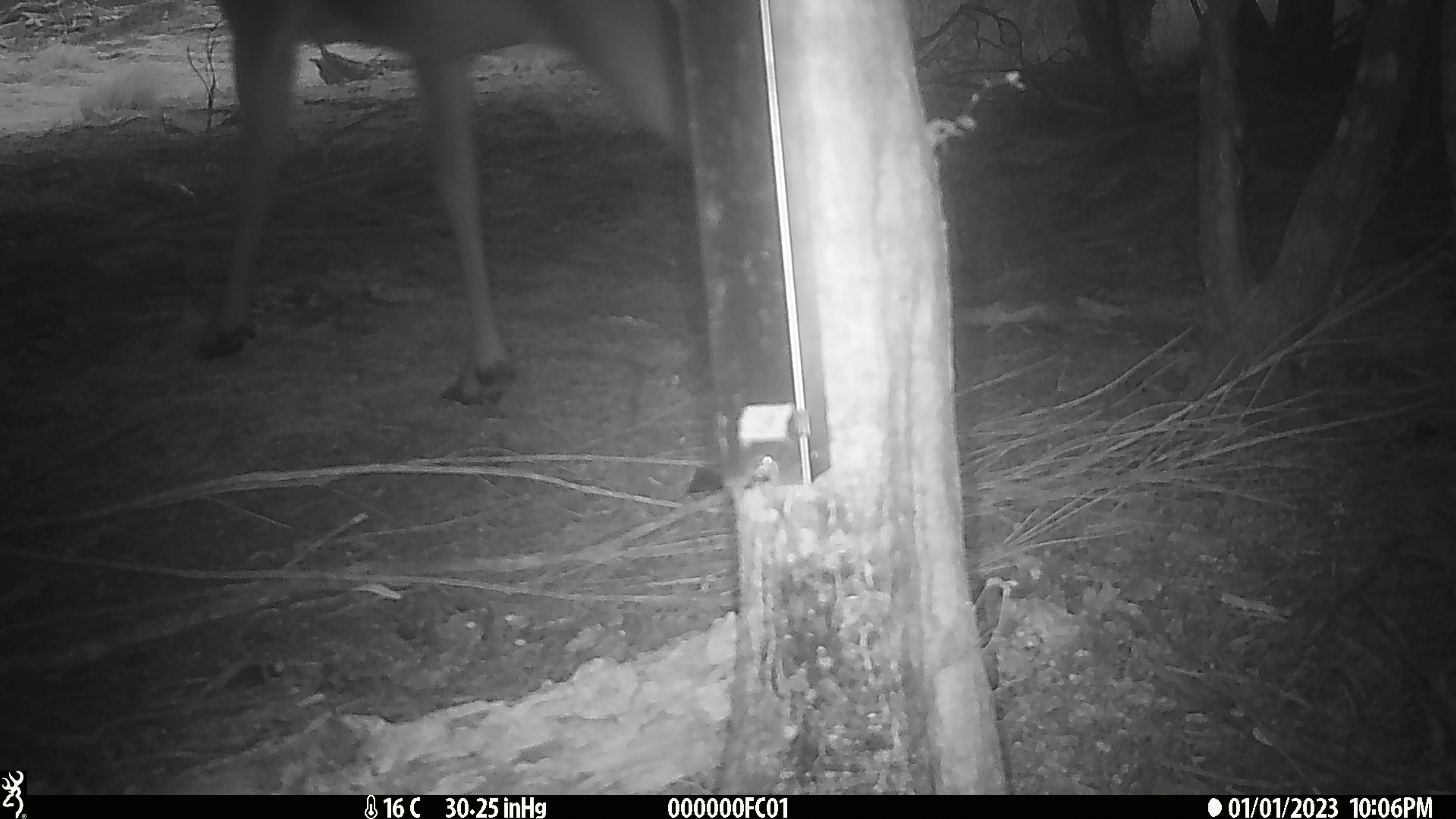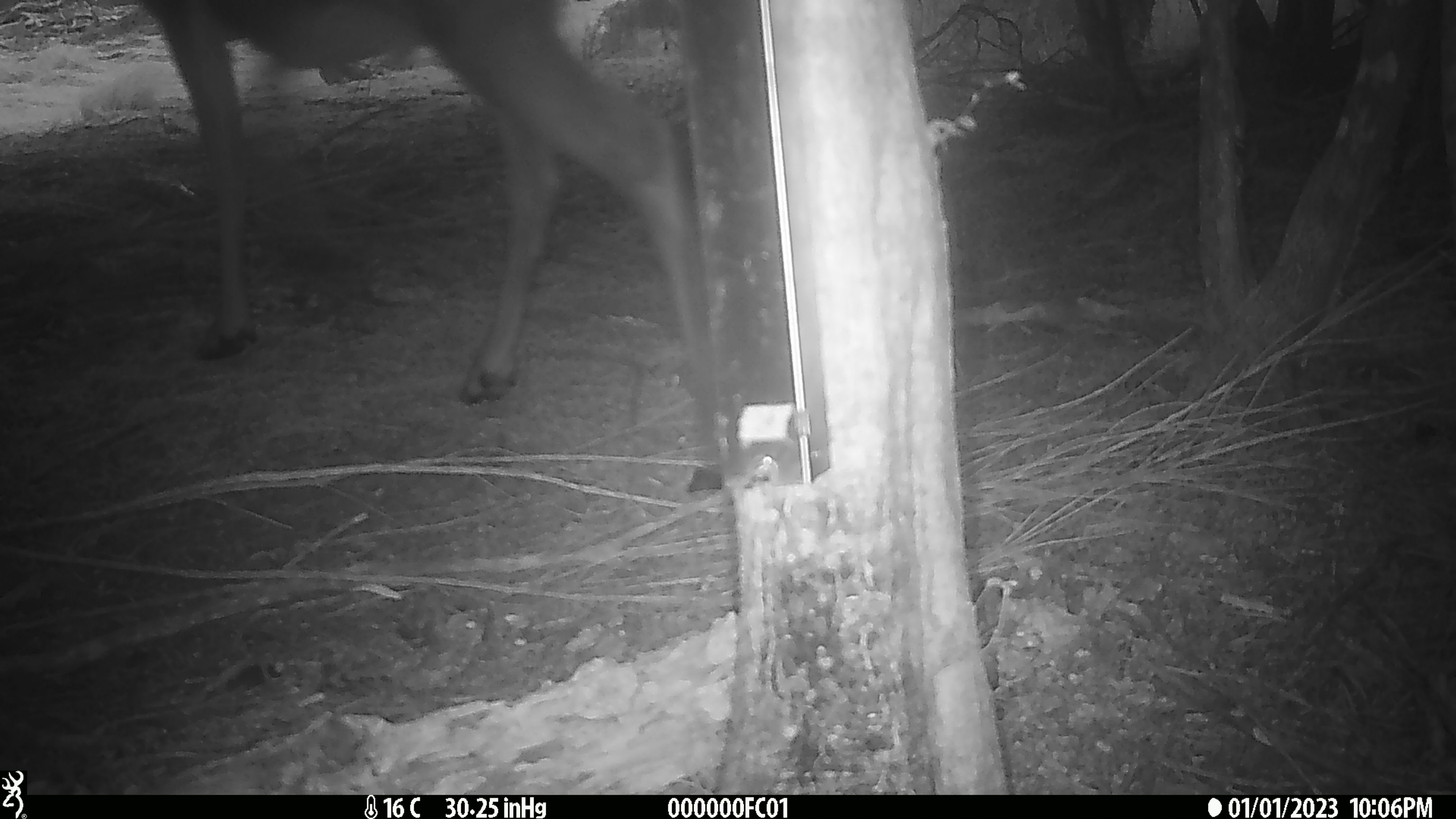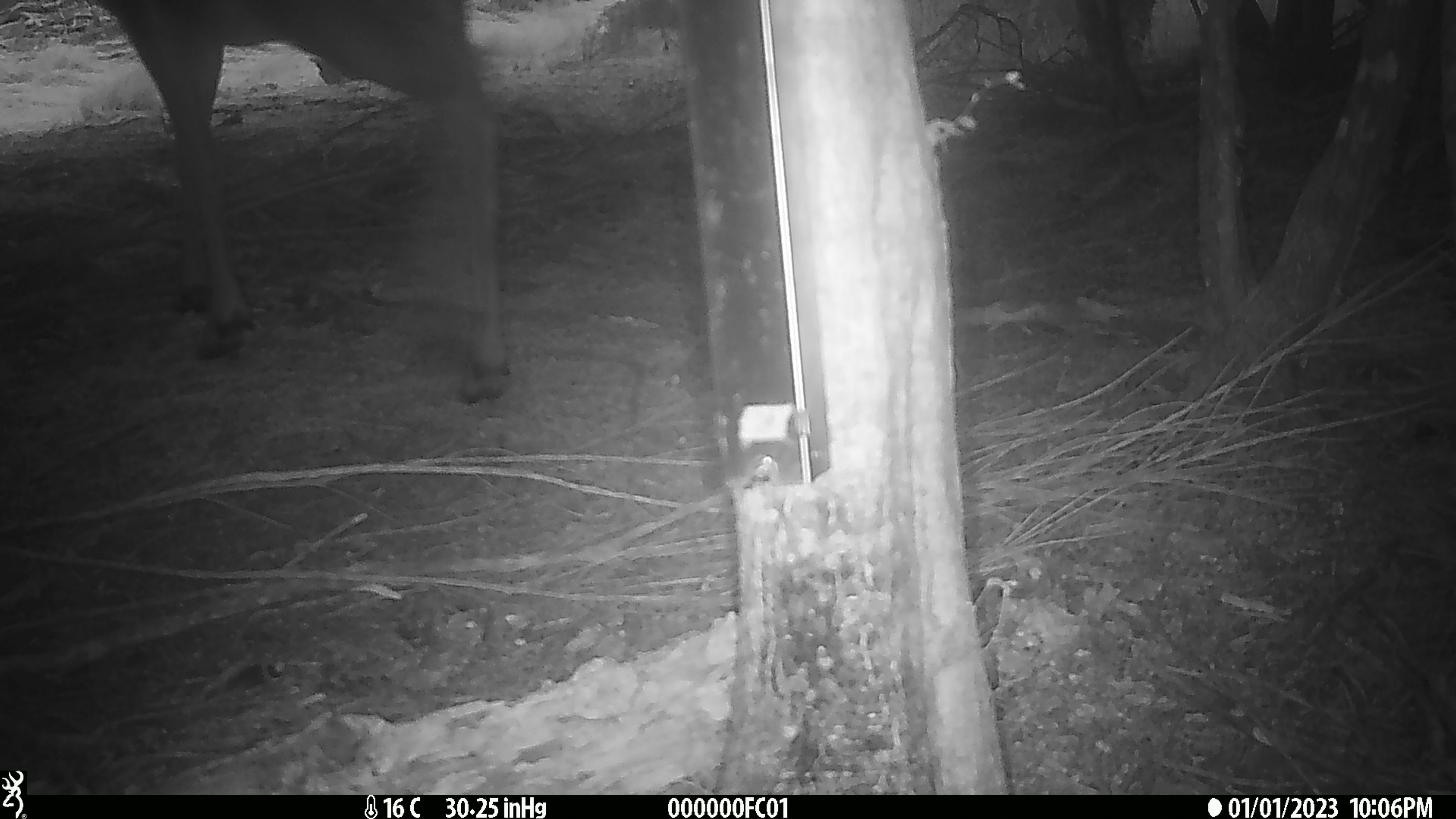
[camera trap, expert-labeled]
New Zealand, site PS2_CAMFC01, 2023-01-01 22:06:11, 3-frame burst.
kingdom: Animalia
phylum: Chordata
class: Mammalia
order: Artiodactyla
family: Cervidae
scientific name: Cervidae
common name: deer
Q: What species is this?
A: Deer (Cervidae).